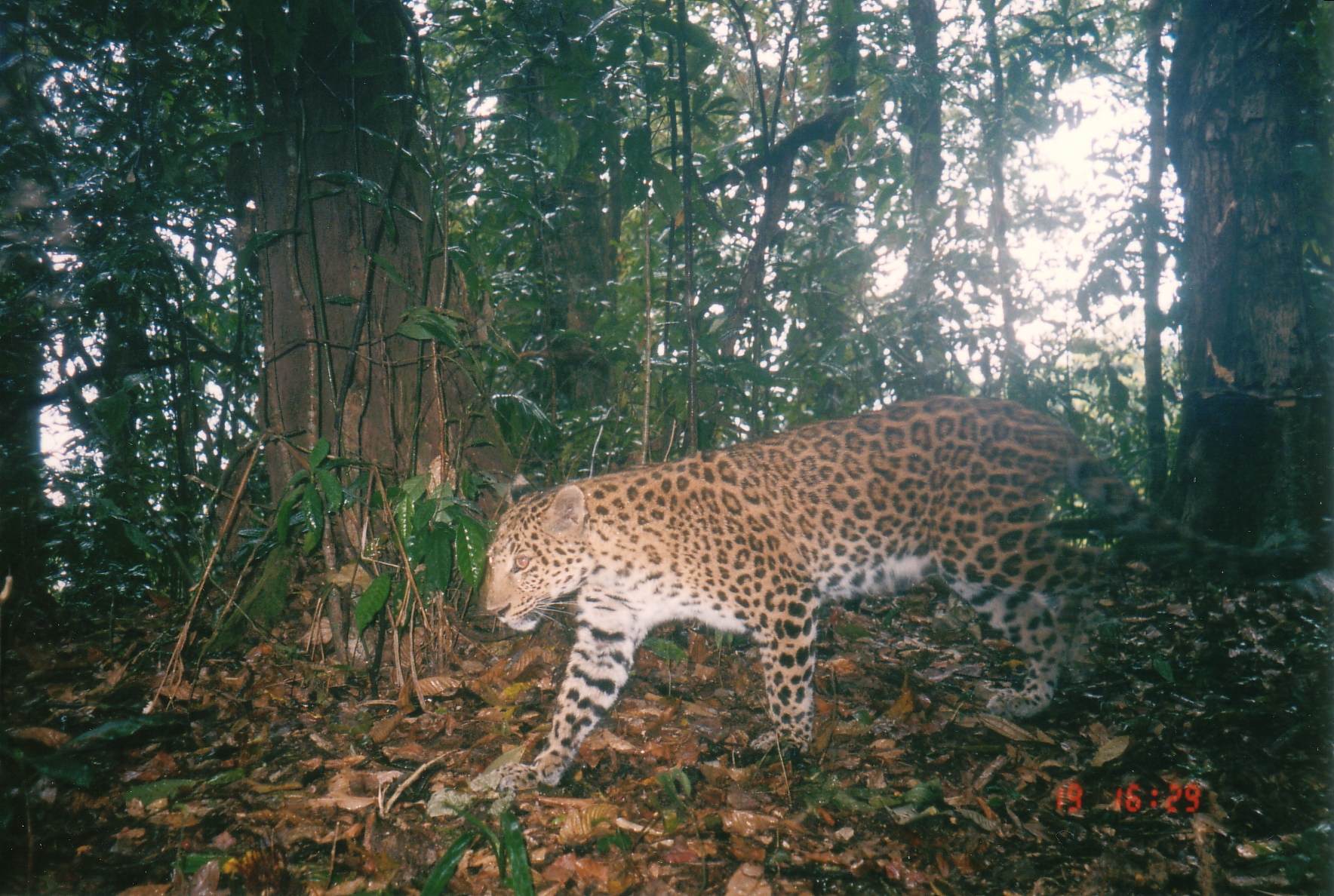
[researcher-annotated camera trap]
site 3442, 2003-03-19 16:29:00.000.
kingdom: Animalia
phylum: Chordata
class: Mammalia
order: Carnivora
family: Felidae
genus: Panthera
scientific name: Panthera pardus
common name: leopard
Panthera pardus (leopard), count 1.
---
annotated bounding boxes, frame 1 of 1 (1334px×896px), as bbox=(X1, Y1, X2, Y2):
panthera pardus: bbox=(469, 397, 1333, 793)